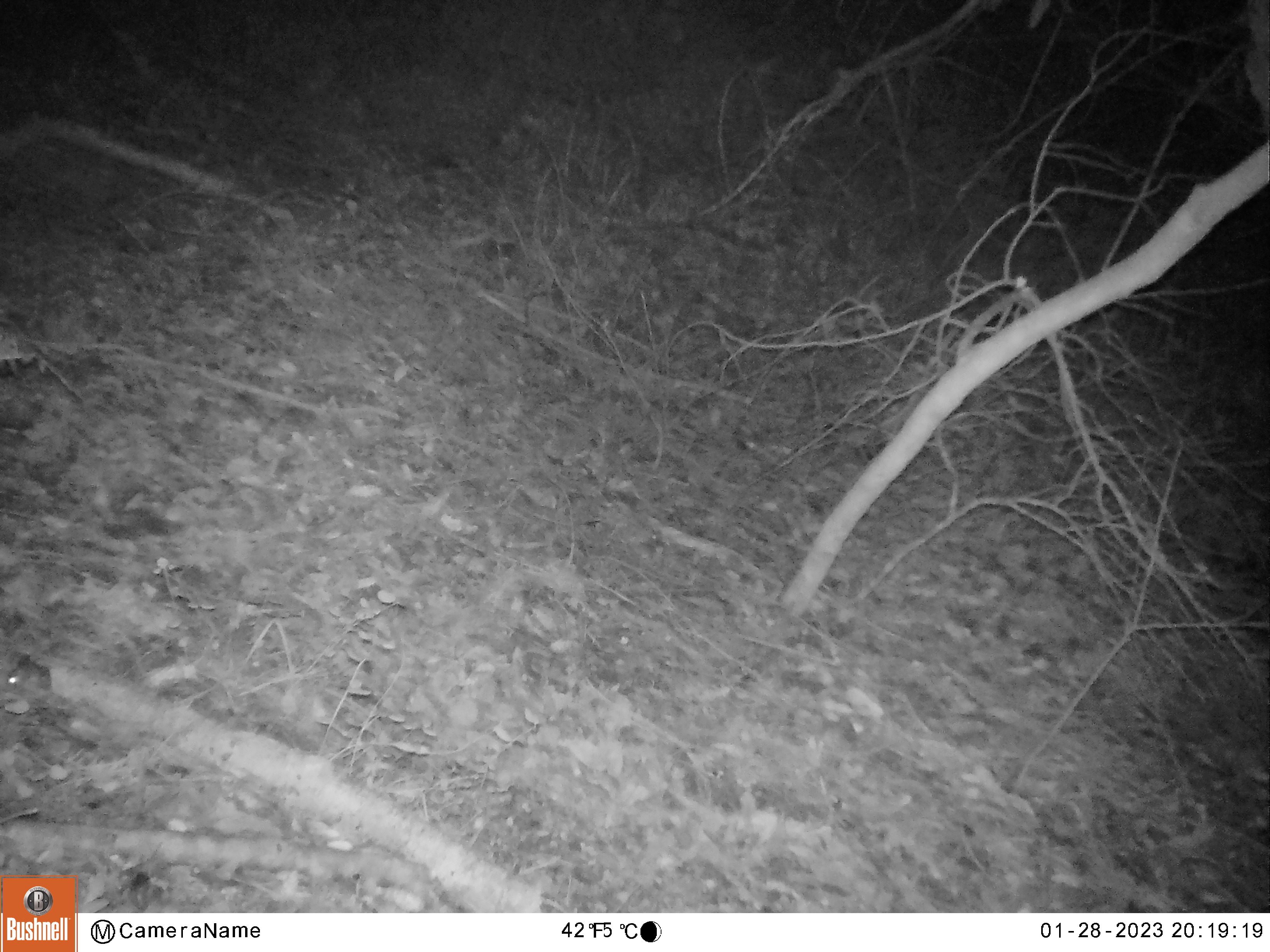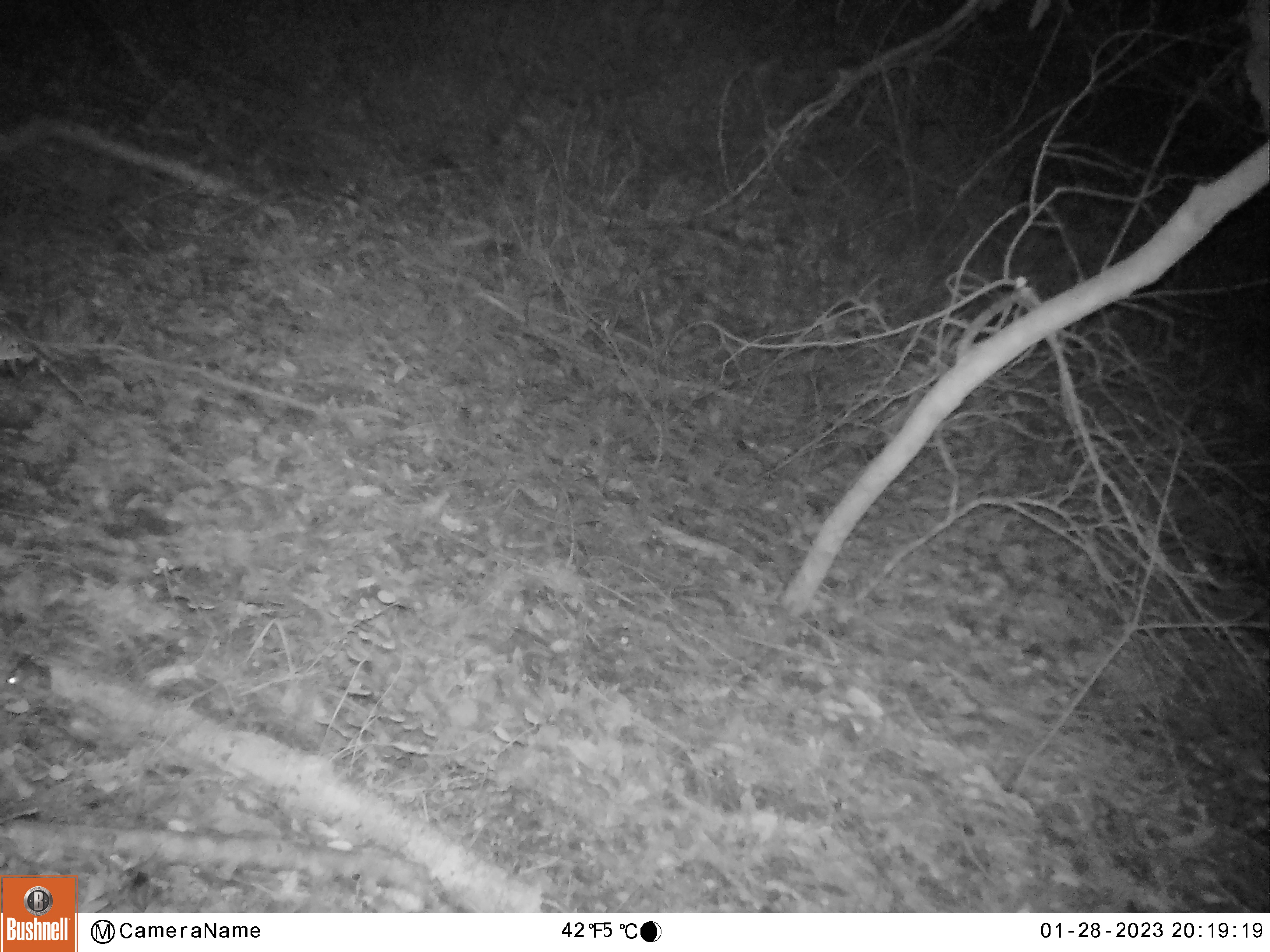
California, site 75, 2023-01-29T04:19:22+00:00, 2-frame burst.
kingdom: Animalia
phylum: Chordata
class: Mammalia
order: Rodentia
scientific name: Rodentia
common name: mouse or rat